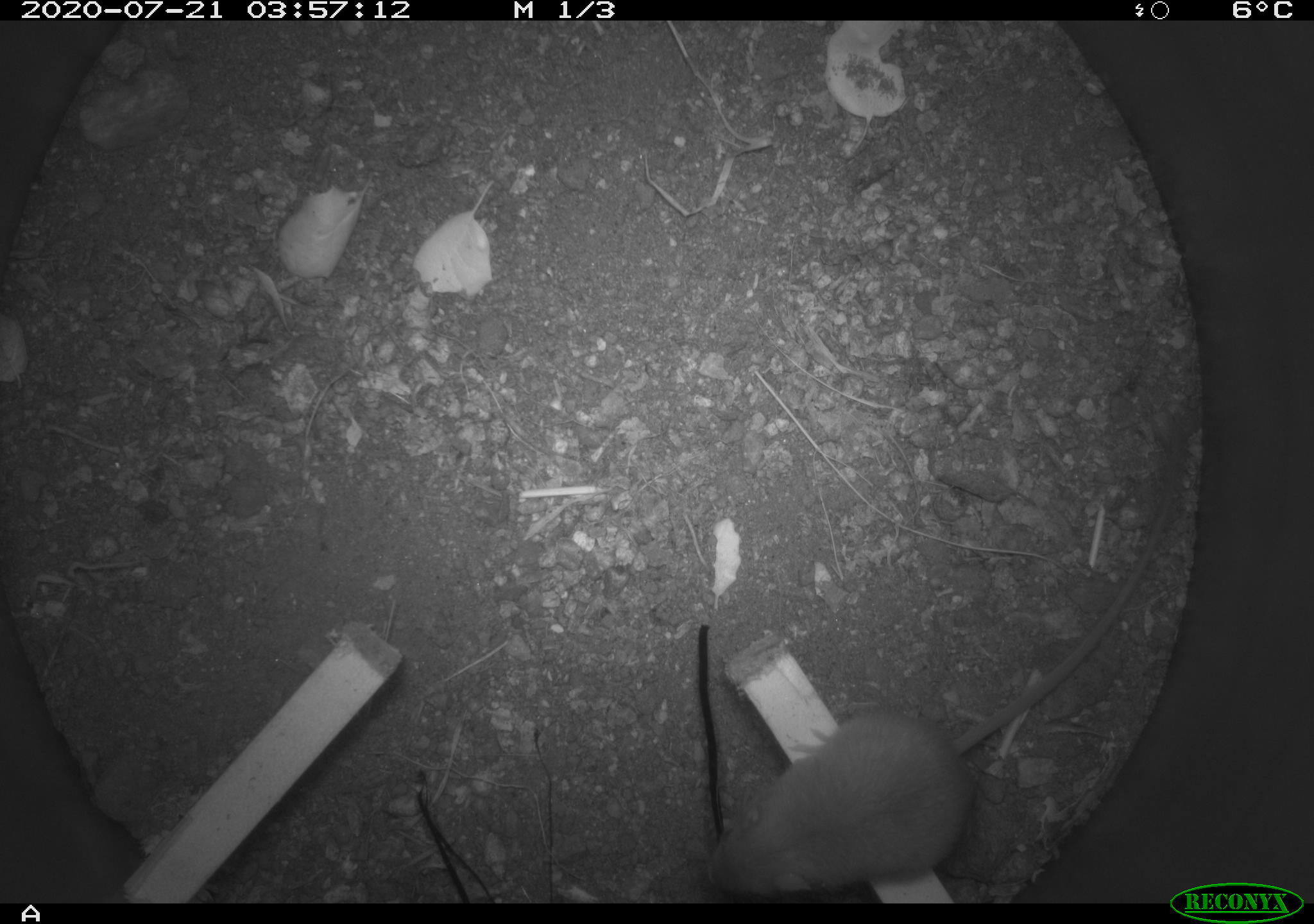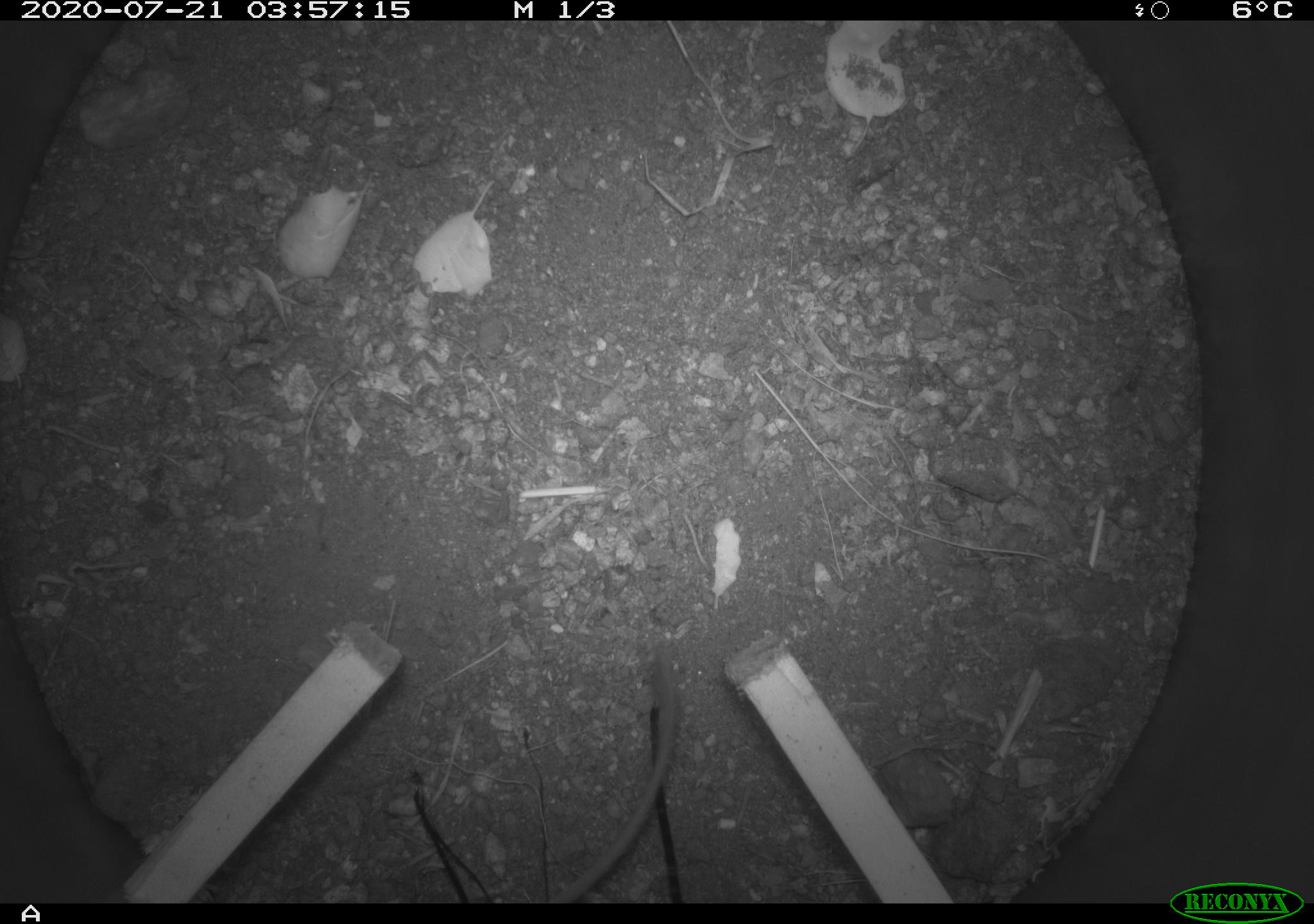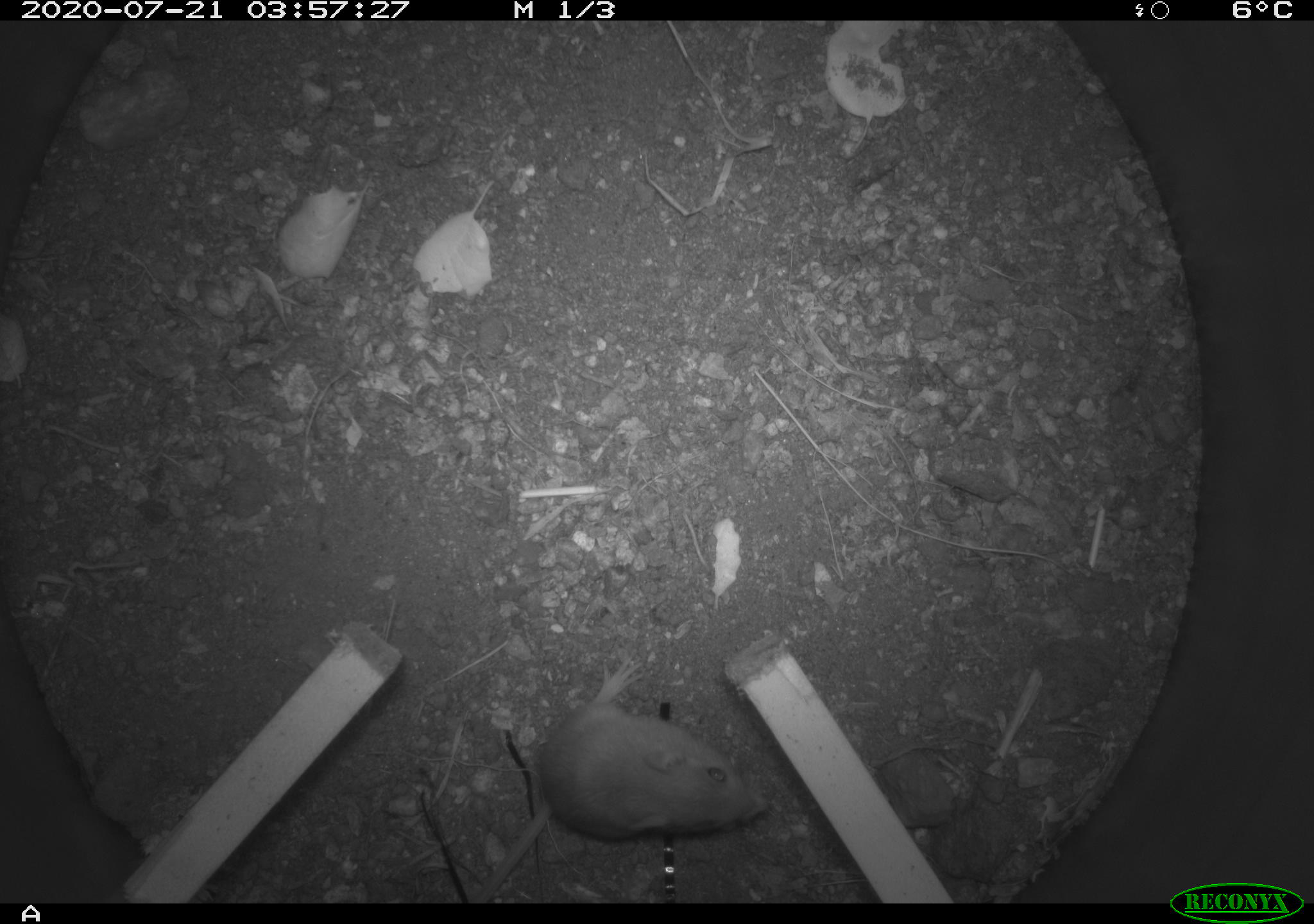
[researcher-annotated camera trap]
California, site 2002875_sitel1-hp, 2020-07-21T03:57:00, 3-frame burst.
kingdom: Animalia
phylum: Chordata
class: Mammalia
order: Rodentia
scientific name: Rodentia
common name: rodent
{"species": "rodent (Rodentia)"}